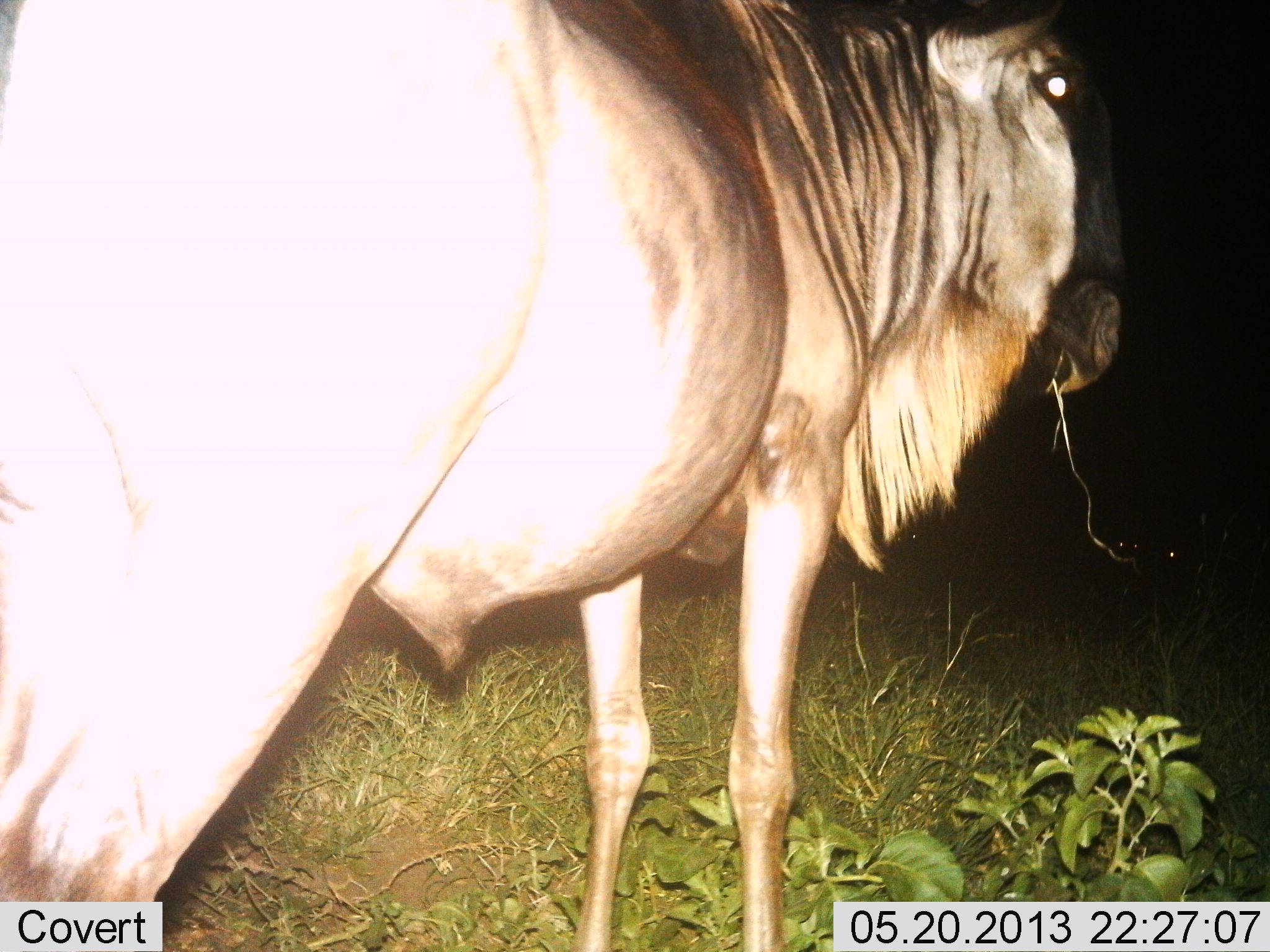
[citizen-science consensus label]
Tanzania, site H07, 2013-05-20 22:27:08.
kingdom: Animalia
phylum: Chordata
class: Mammalia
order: Artiodactyla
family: Bovidae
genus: Connochaetes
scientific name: Connochaetes taurinus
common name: blue wildebeest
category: wildebeest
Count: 1.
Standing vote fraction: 85%.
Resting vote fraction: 0%.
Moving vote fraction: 0%.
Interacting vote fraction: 0%.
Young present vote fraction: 0%.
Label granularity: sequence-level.